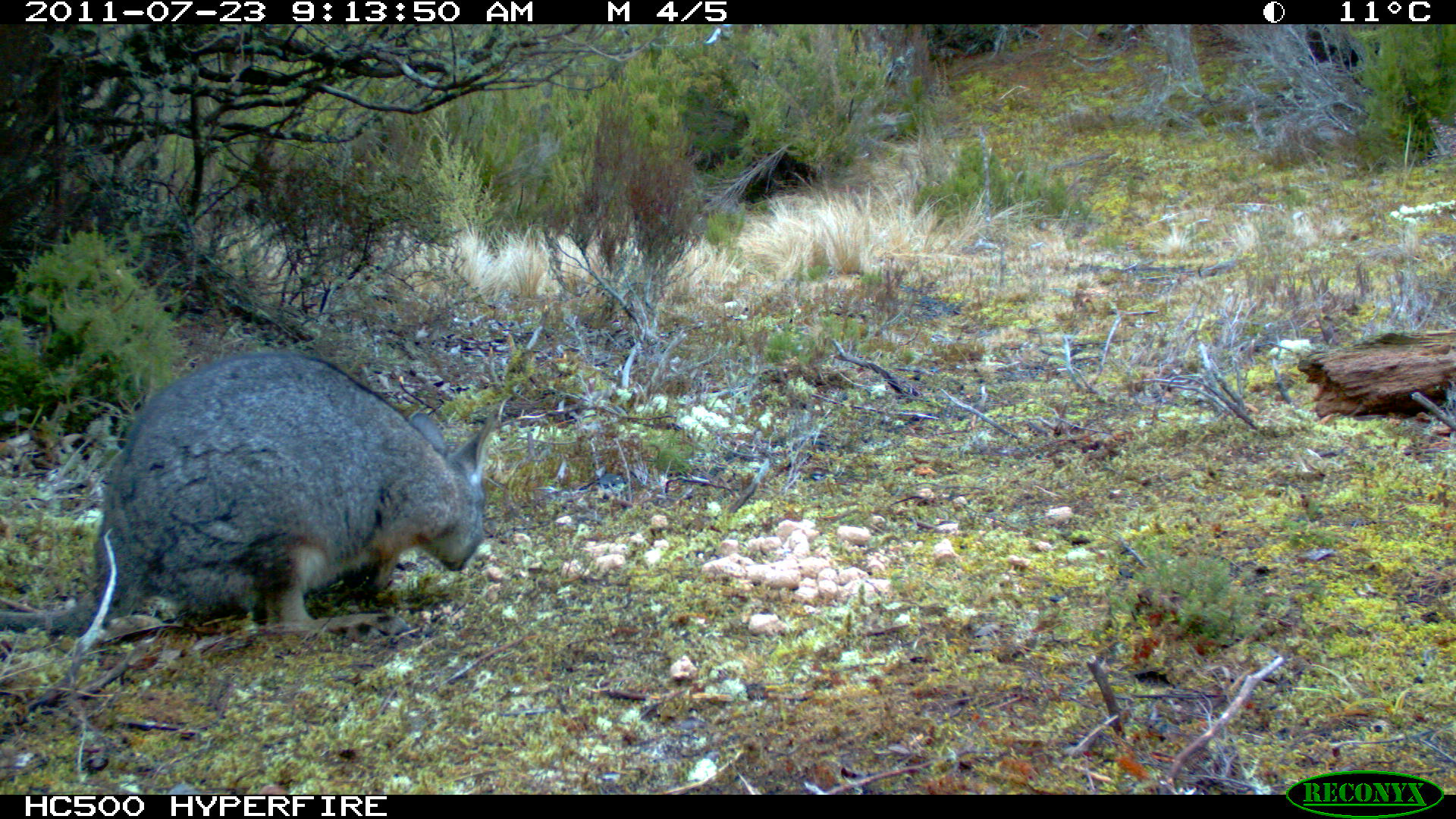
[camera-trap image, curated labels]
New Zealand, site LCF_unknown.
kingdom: Animalia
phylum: Chordata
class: Mammalia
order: Diprotodontia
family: Macropodidae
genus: Notamacropus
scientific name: Notamacropus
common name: wallaby